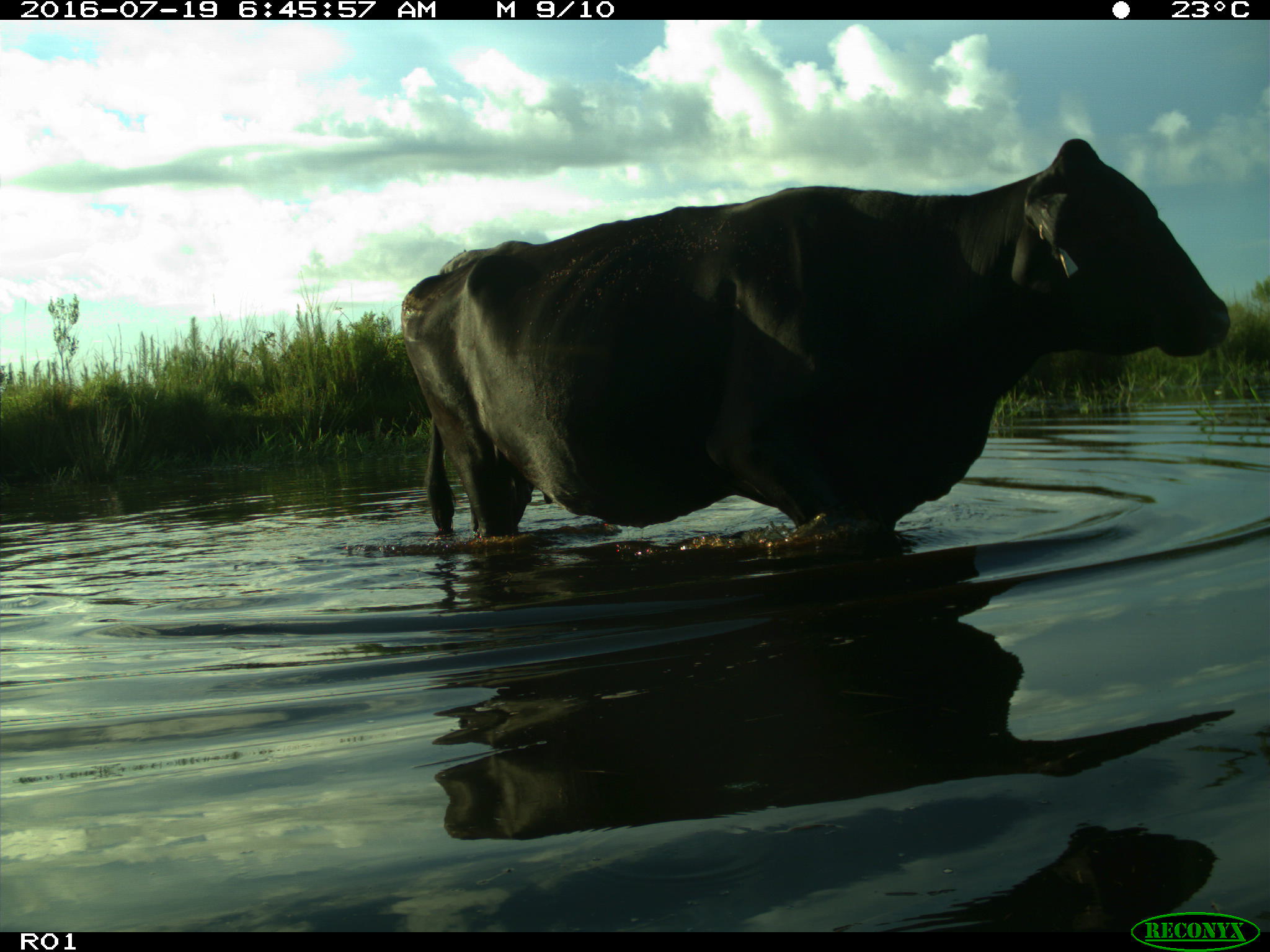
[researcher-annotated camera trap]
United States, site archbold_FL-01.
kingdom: Animalia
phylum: Chordata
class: Mammalia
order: Artiodactyla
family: Bovidae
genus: Bos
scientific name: Bos taurus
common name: domestic cow